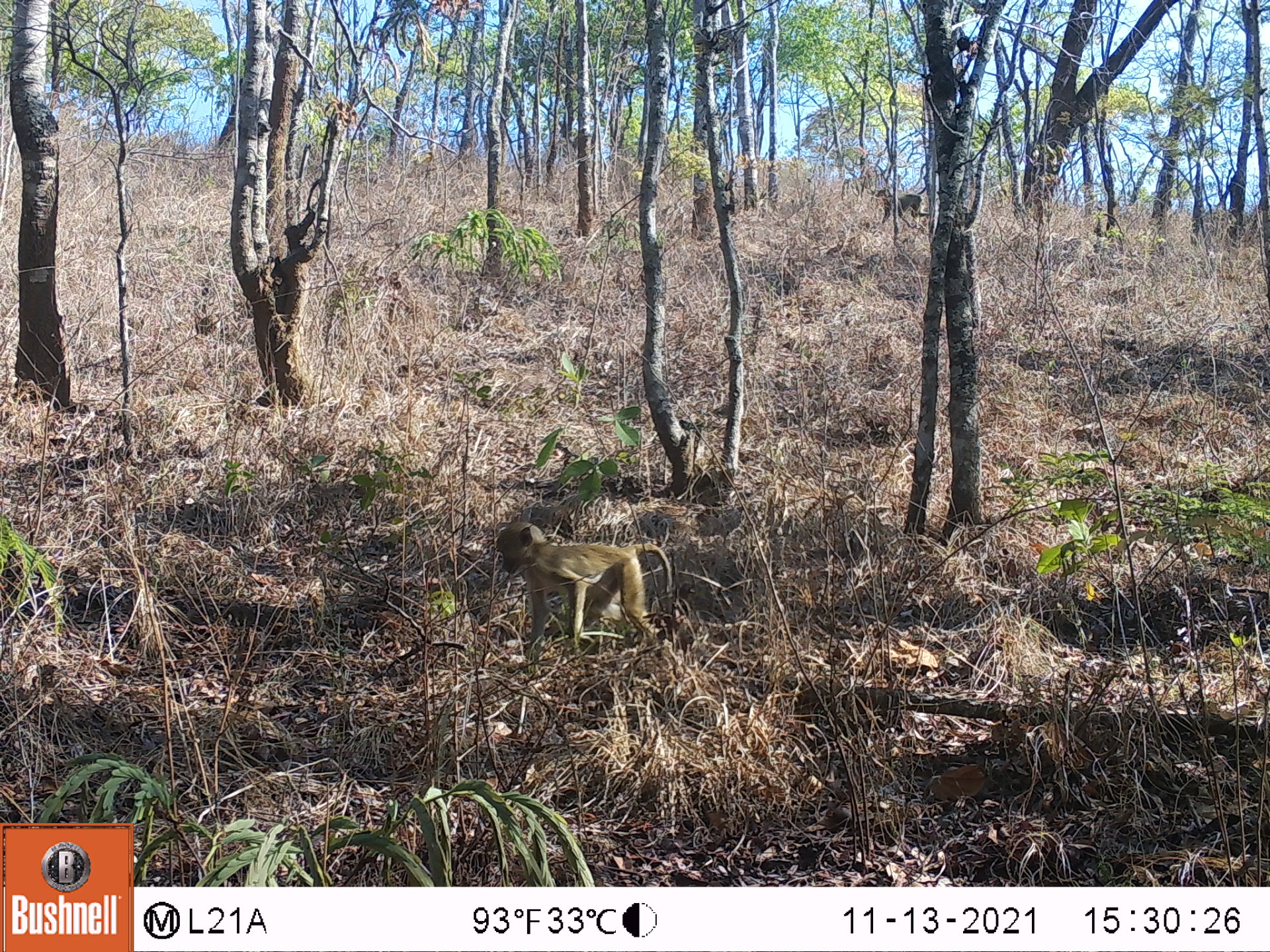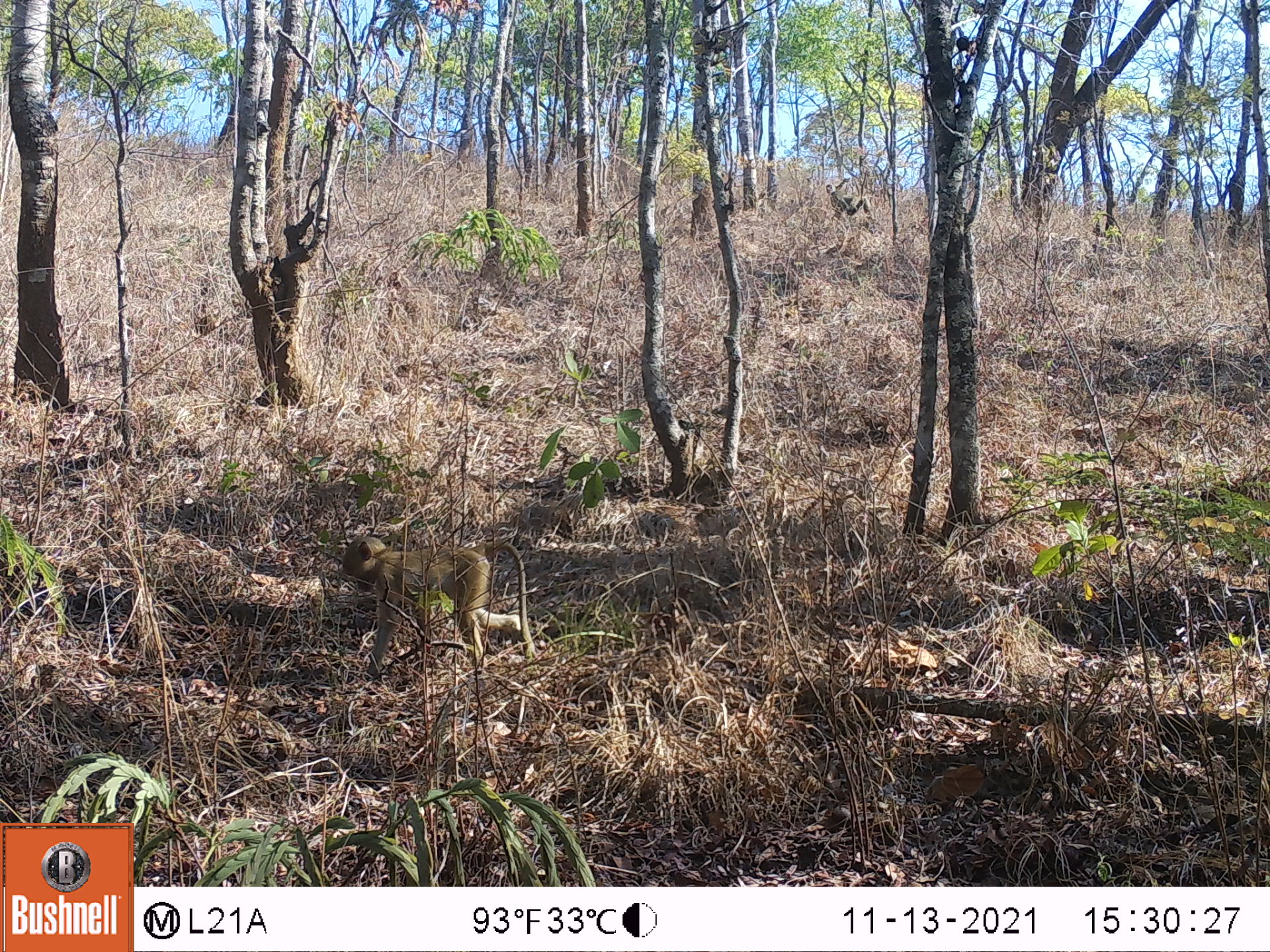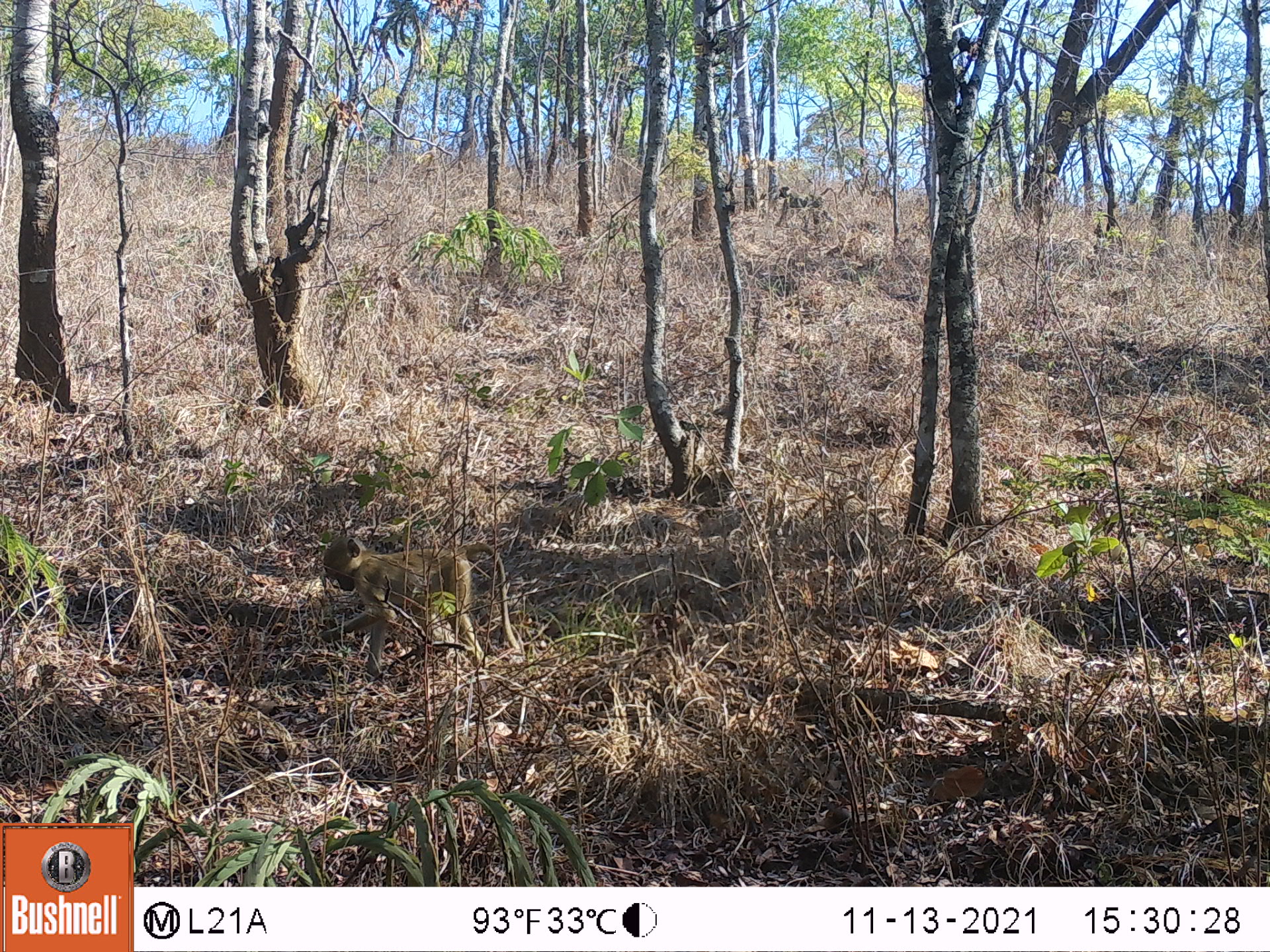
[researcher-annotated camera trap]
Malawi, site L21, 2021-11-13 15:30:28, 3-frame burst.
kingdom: Animalia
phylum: Chordata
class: Mammalia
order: Primates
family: Cercopithecidae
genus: Papio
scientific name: Papio cynocephalus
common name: yellow baboon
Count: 2.